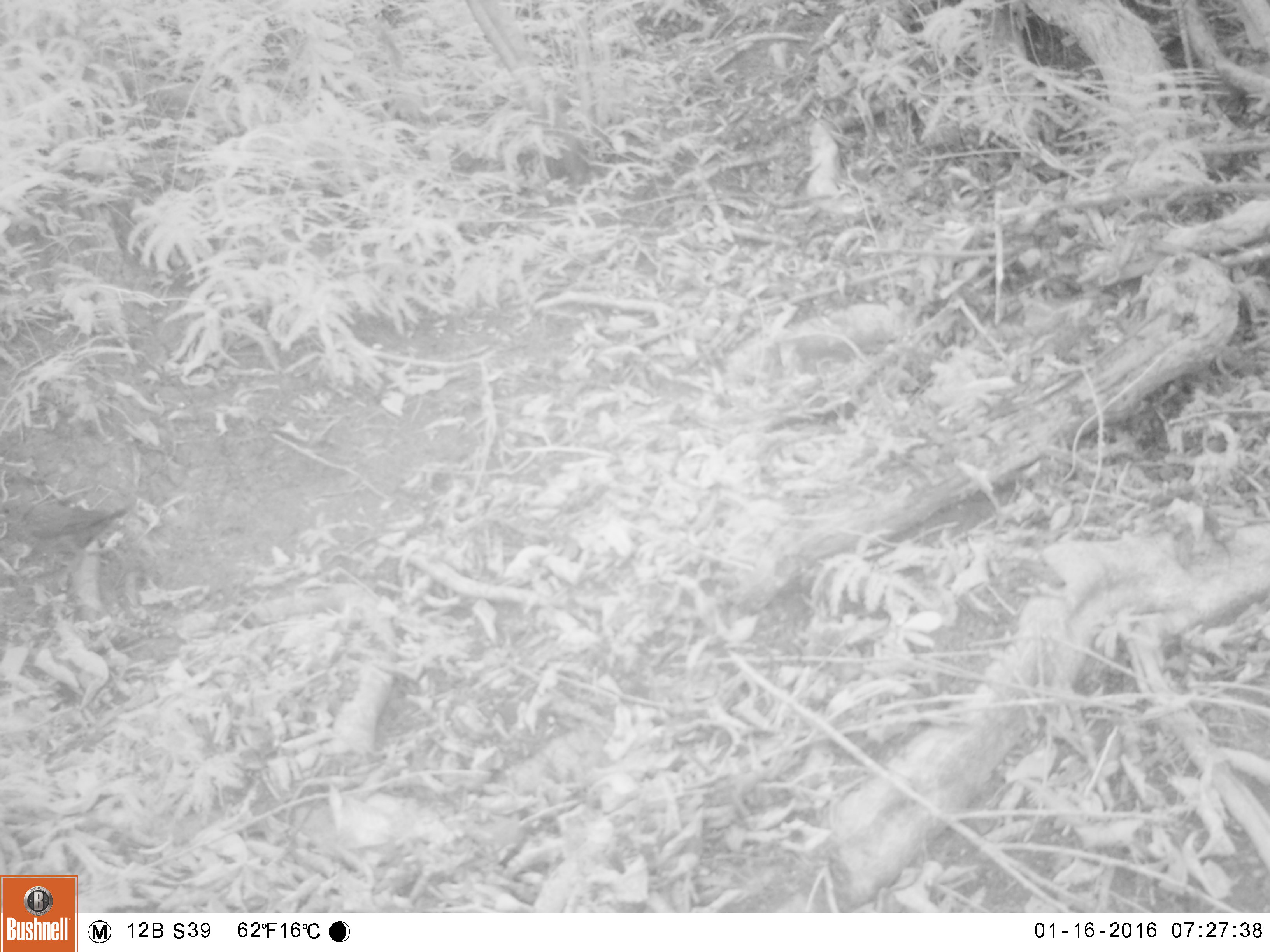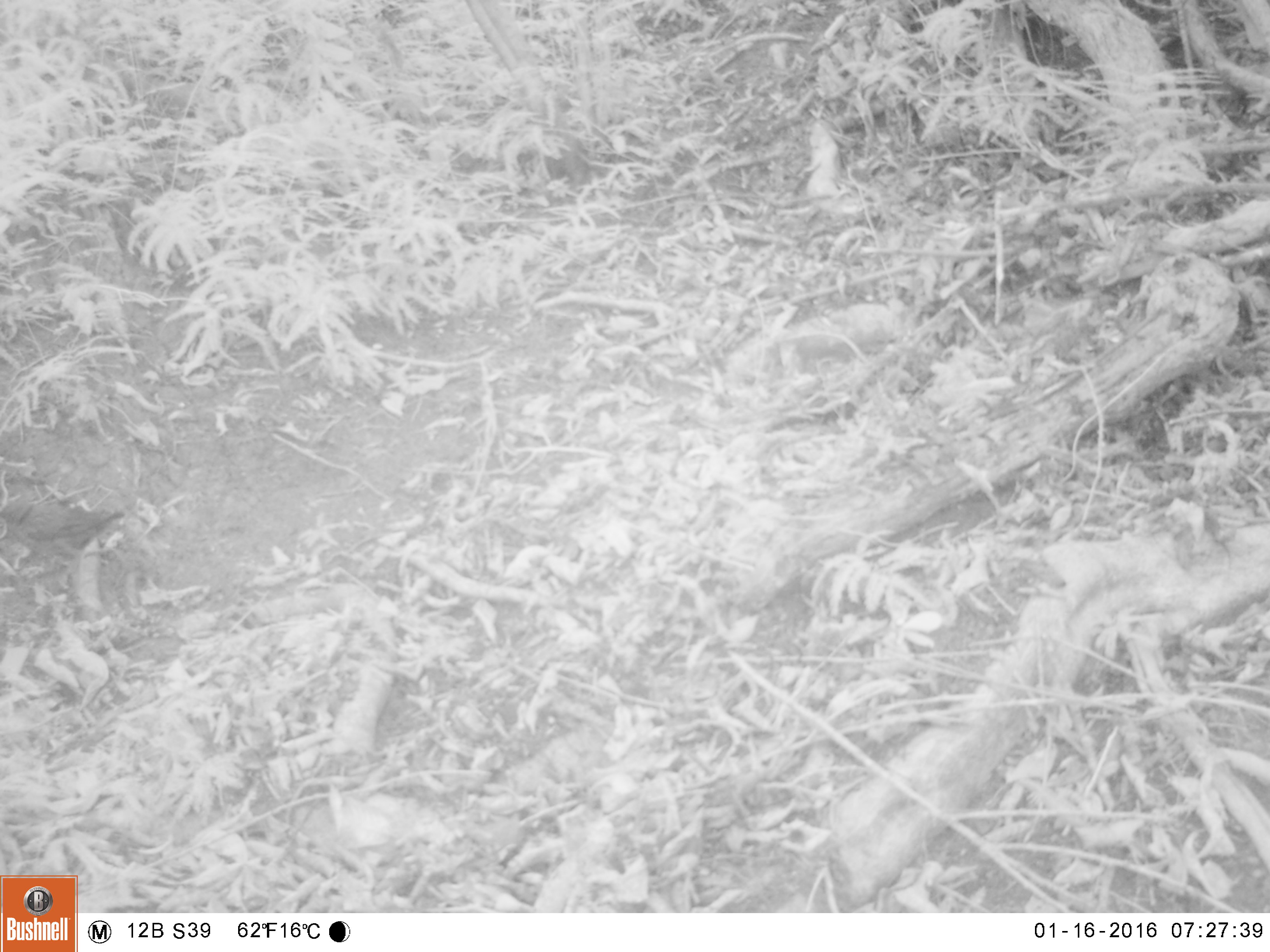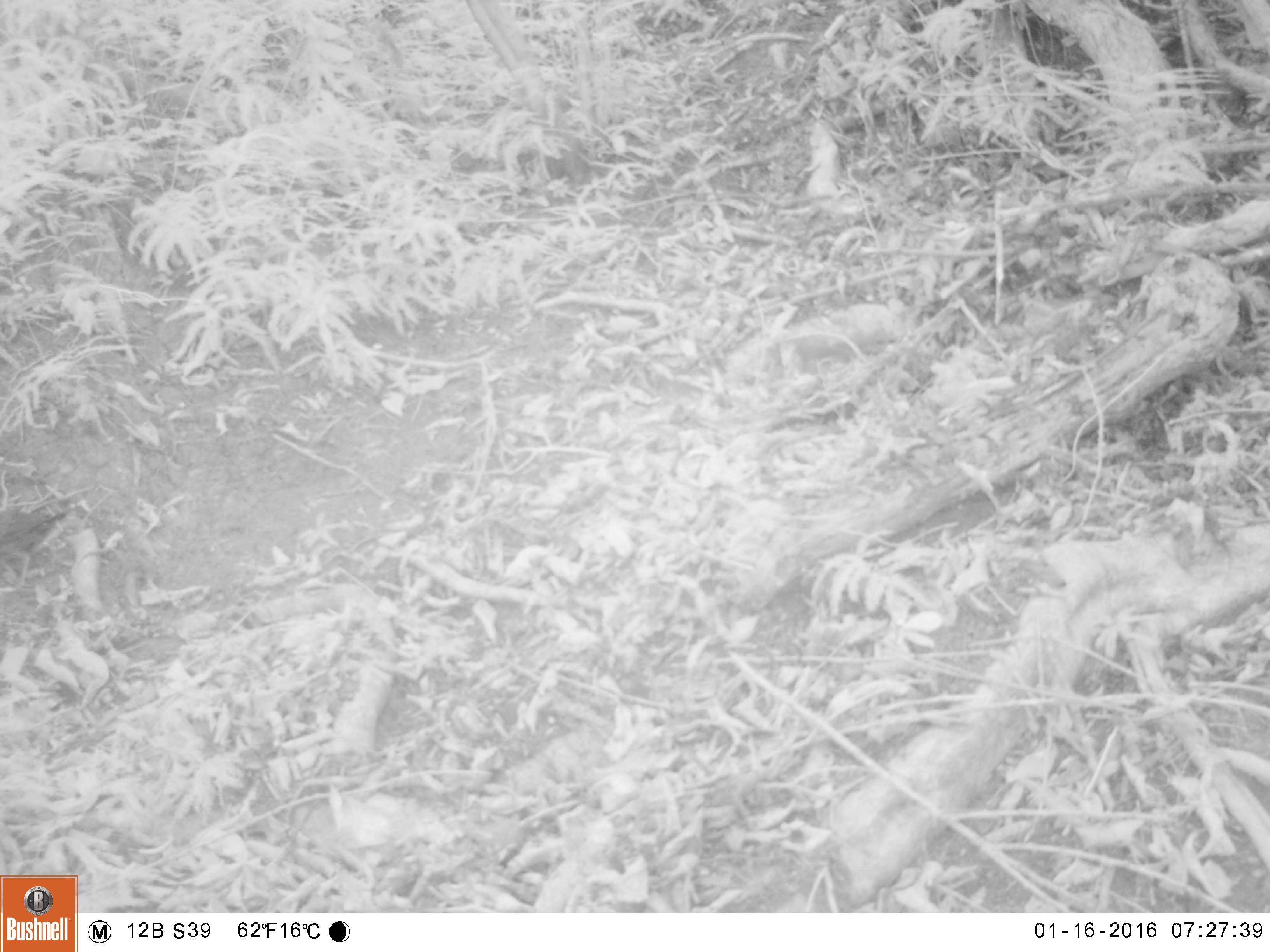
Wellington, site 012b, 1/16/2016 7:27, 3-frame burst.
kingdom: Animalia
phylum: Chordata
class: Aves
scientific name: Aves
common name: bird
Bird (Aves).